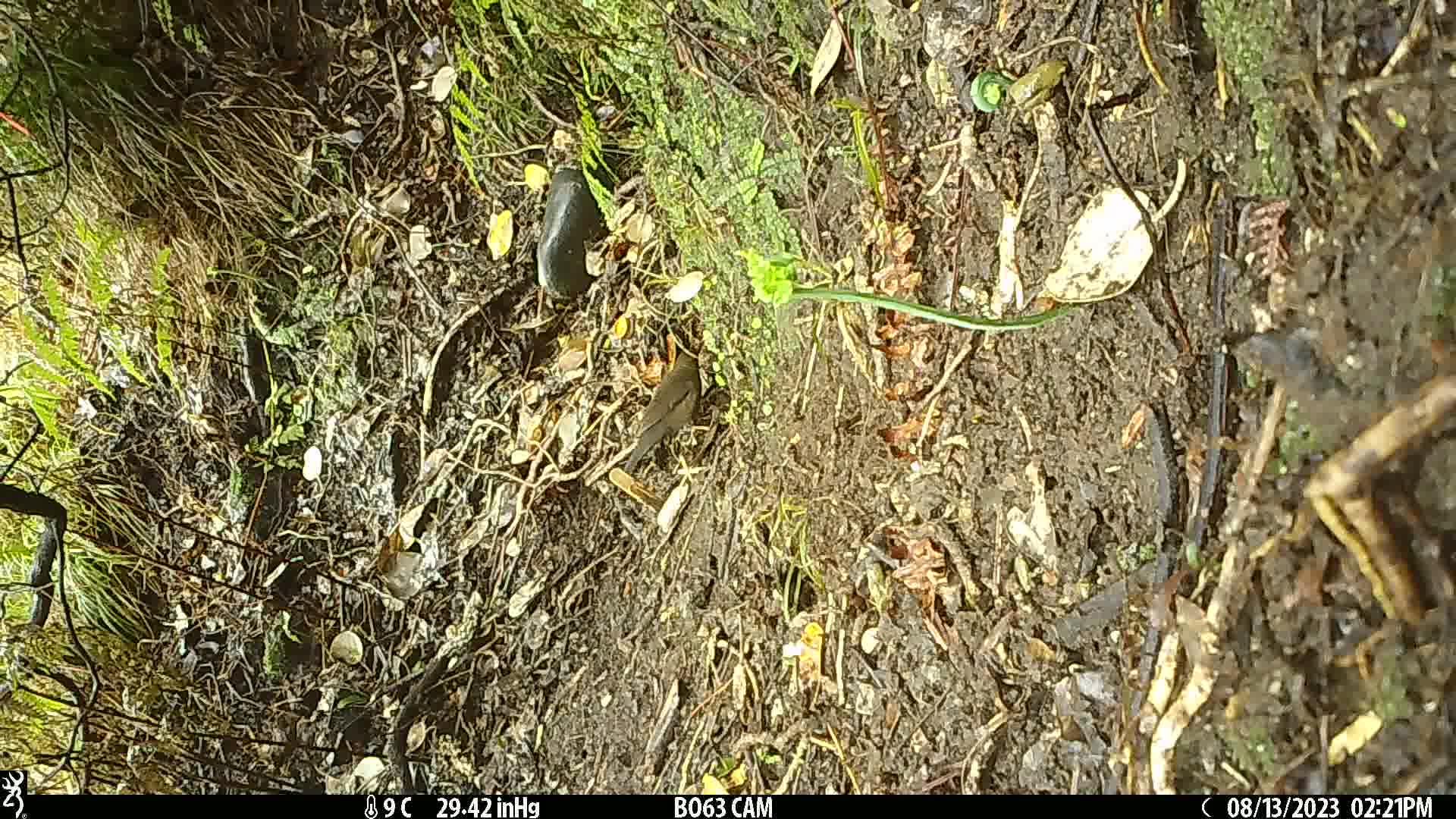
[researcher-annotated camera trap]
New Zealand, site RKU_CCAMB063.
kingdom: Animalia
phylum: Chordata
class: Aves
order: Passeriformes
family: Turdidae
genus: Turdus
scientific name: Turdus merula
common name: eurasian blackbird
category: blackbird